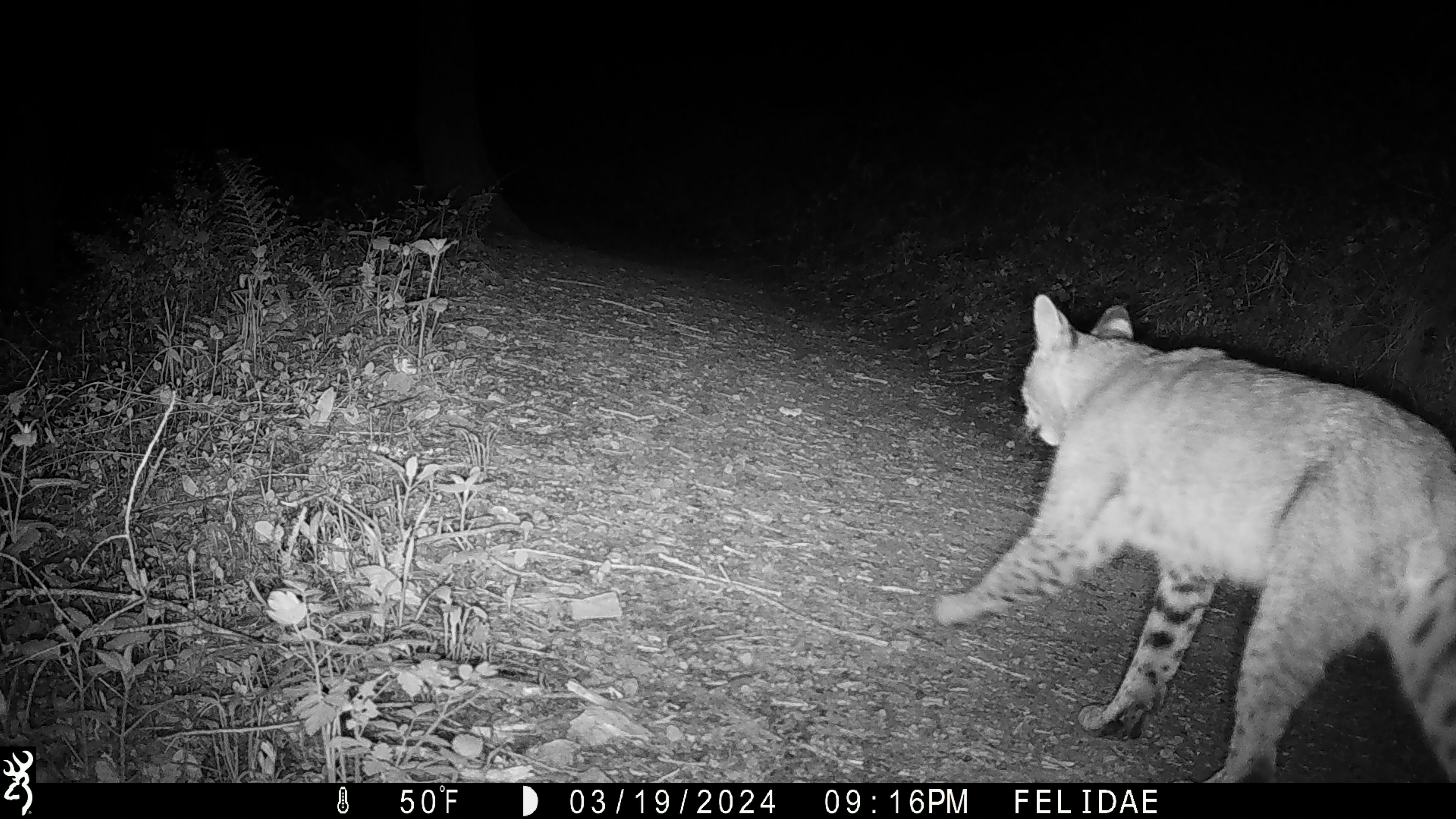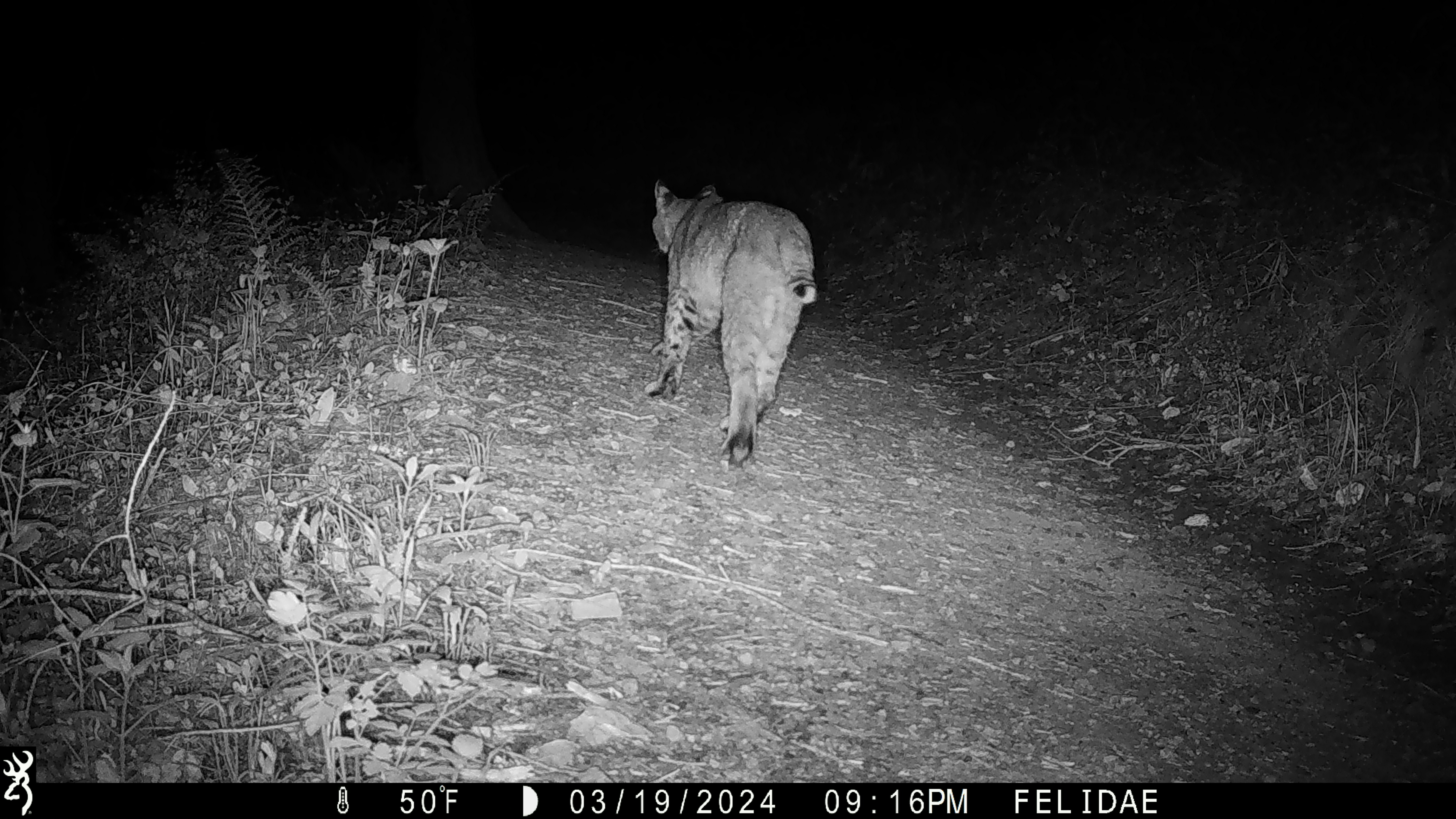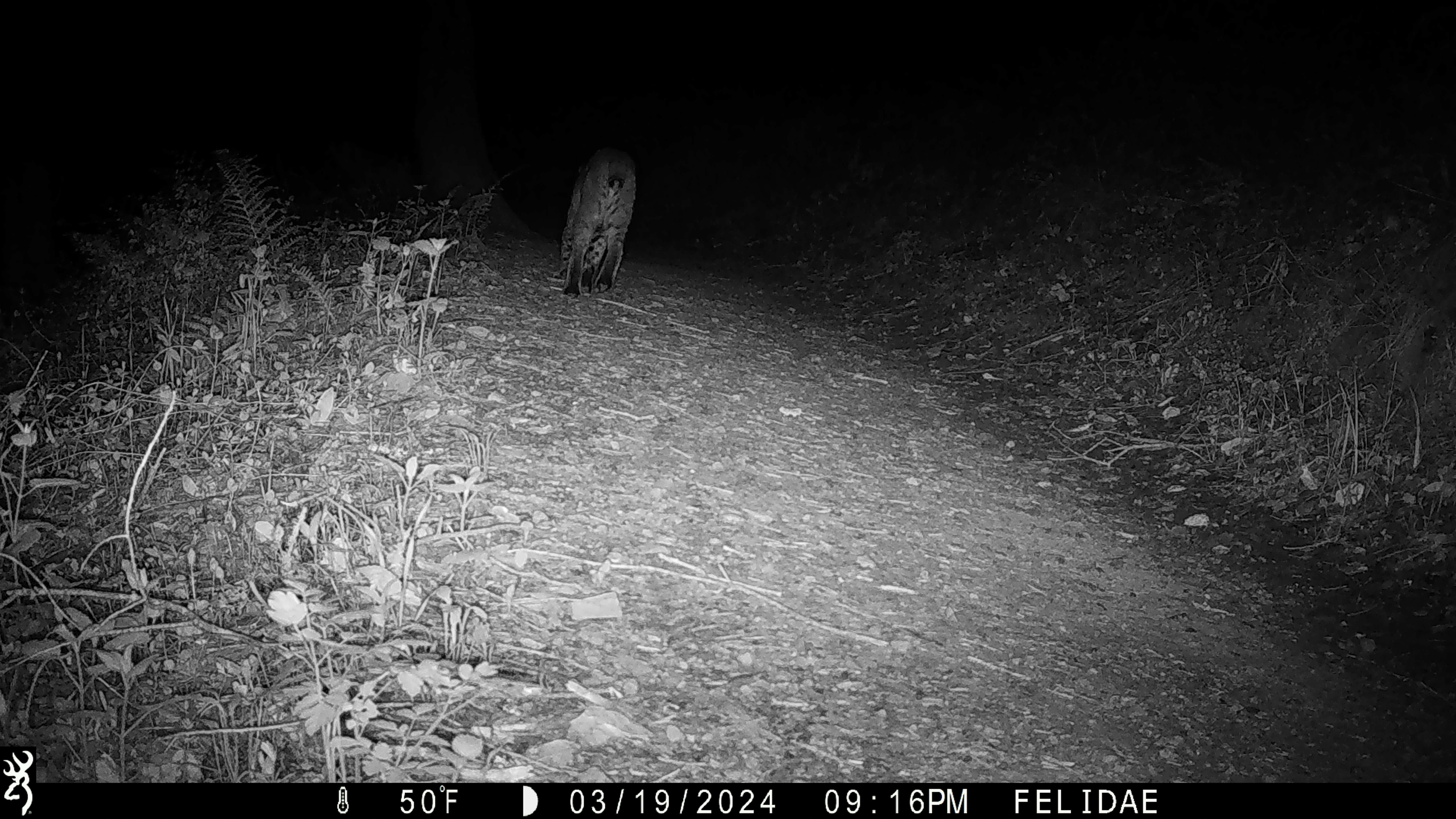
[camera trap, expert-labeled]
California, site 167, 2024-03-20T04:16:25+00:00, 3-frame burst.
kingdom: Animalia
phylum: Chordata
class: Mammalia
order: Carnivora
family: Felidae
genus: Lynx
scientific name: Lynx rufus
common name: bobcat